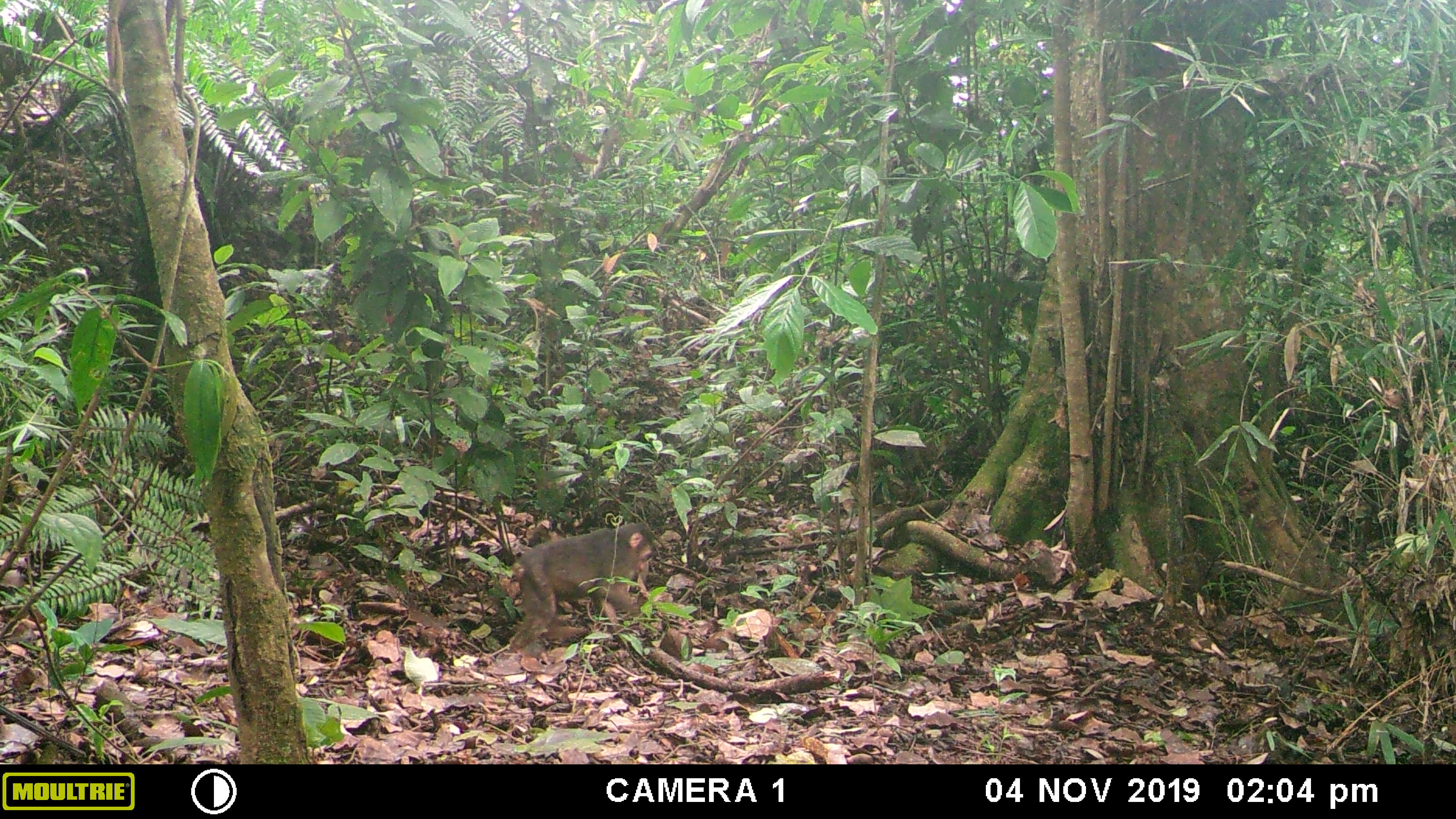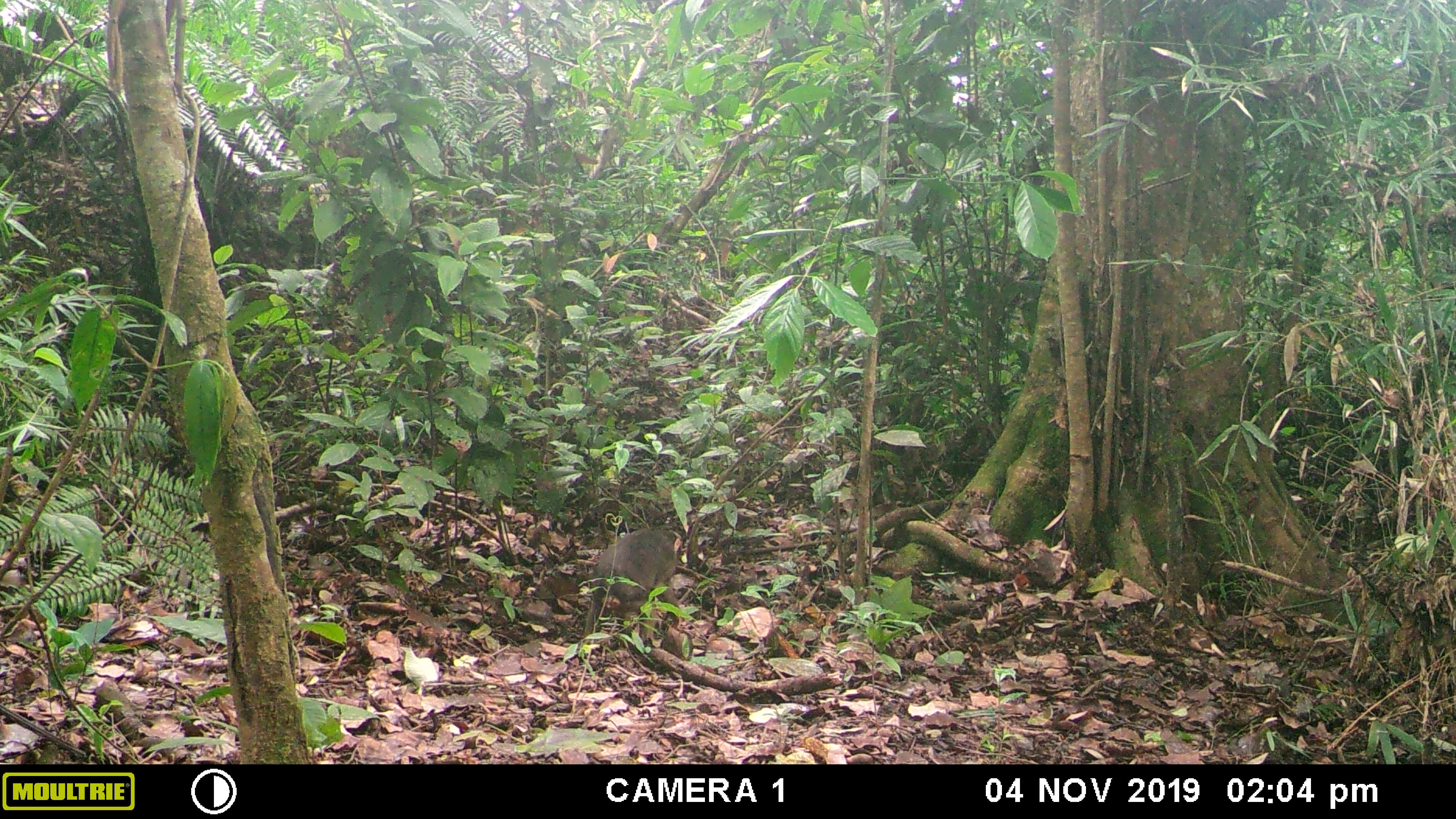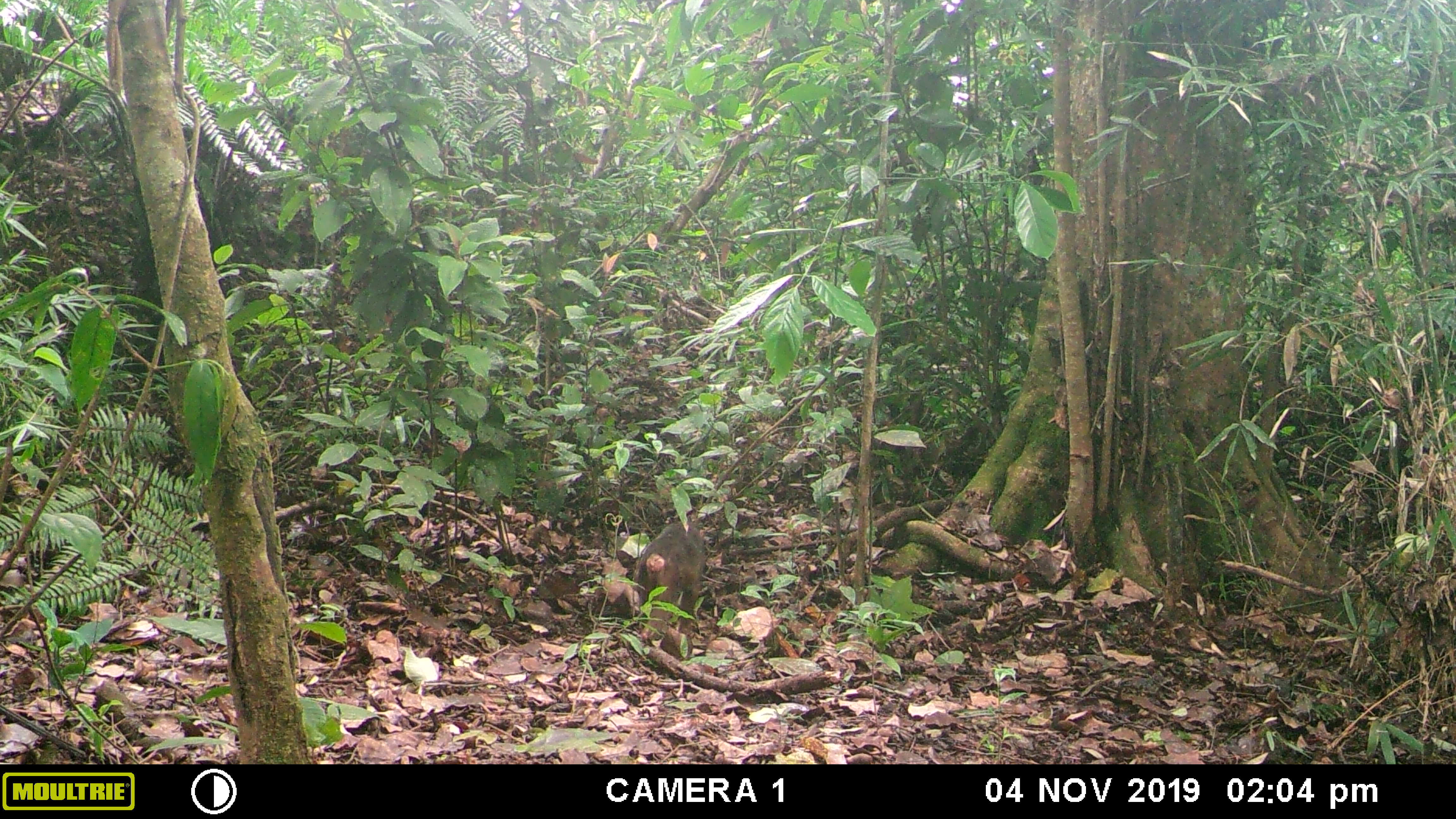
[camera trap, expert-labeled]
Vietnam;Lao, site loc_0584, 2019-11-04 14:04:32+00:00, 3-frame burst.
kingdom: Animalia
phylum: Chordata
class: Mammalia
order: Primates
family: Cercopithecidae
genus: Macaca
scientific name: Macaca arctoides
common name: stump-tailed macaque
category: stump tailed macaque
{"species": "stump tailed macaque (stump-tailed macaque) (Macaca arctoides)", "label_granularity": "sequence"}